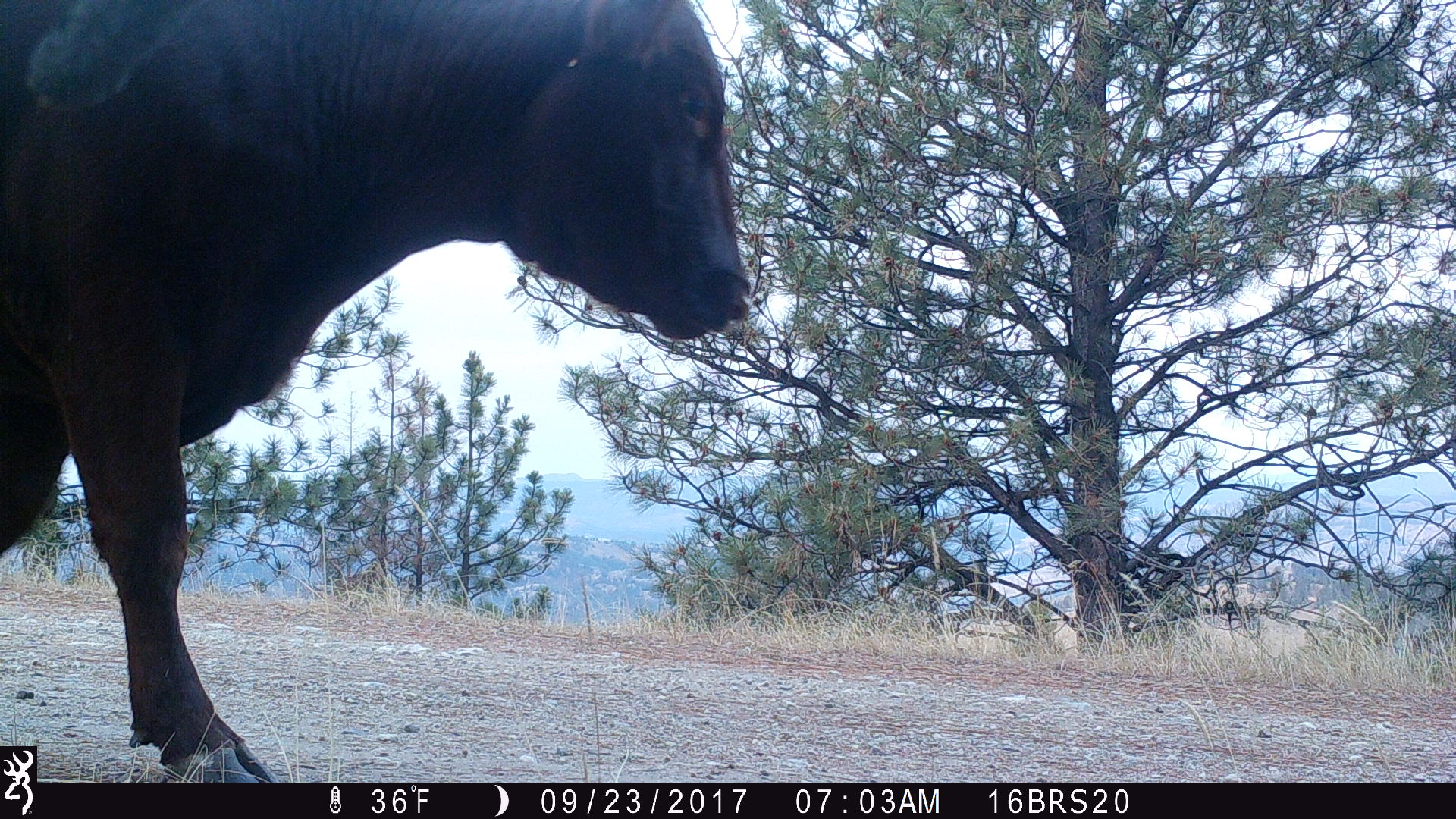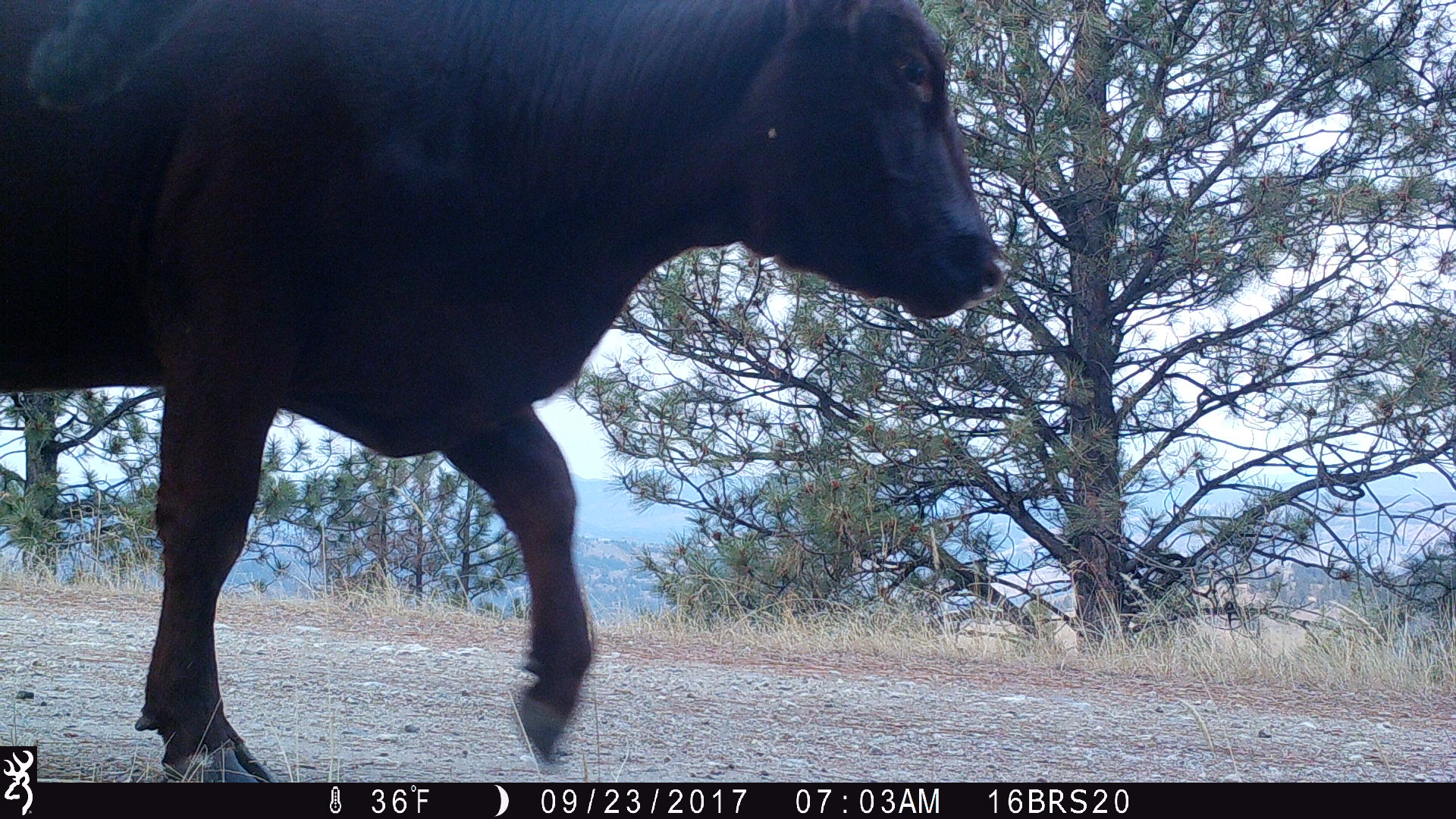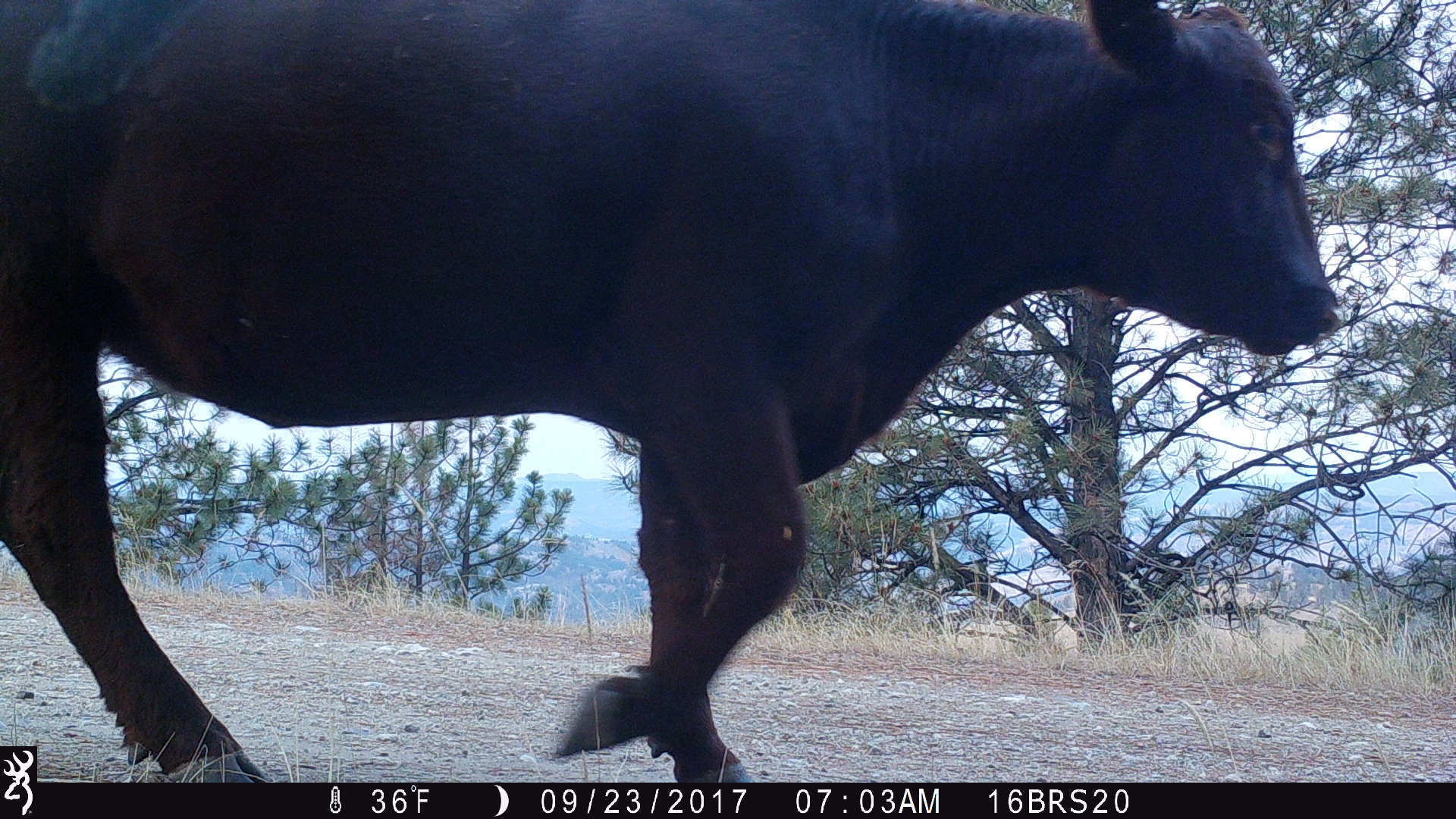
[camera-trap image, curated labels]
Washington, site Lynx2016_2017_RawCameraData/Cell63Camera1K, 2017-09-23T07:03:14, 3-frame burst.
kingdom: Animalia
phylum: Chordata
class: Mammalia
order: Artiodactyla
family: Bovidae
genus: Bos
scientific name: Bos taurus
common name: domestic cattle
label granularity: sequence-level